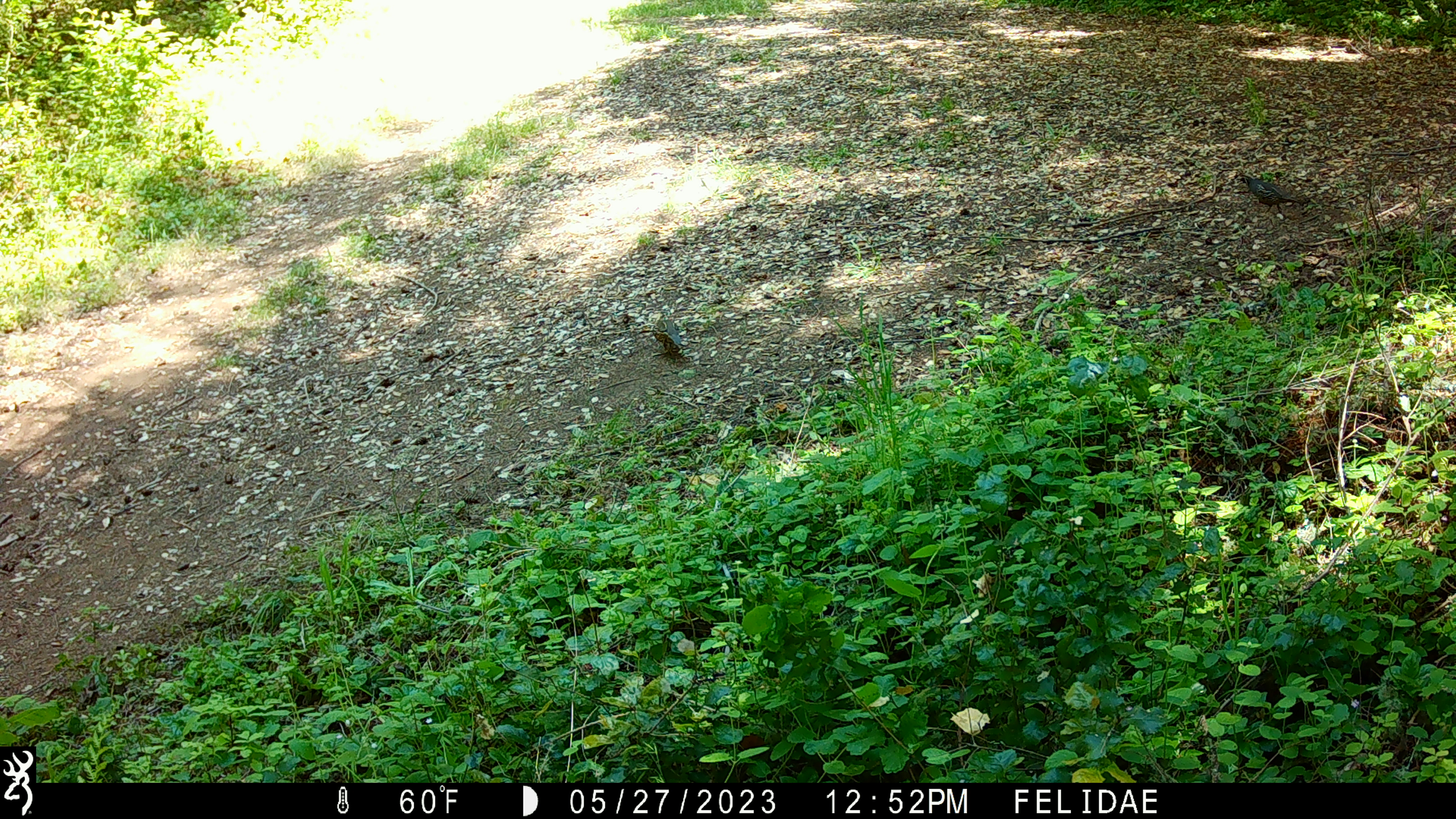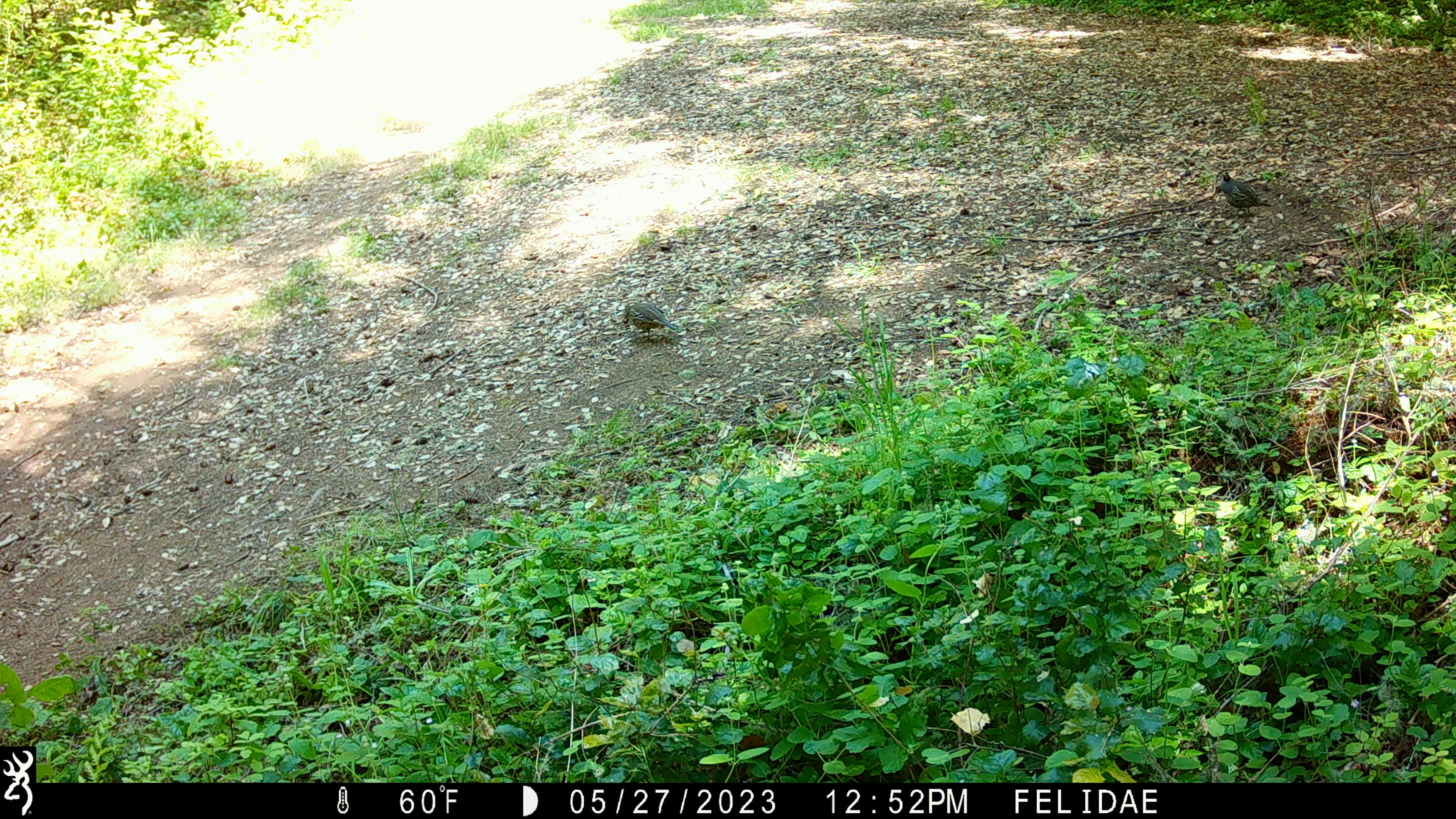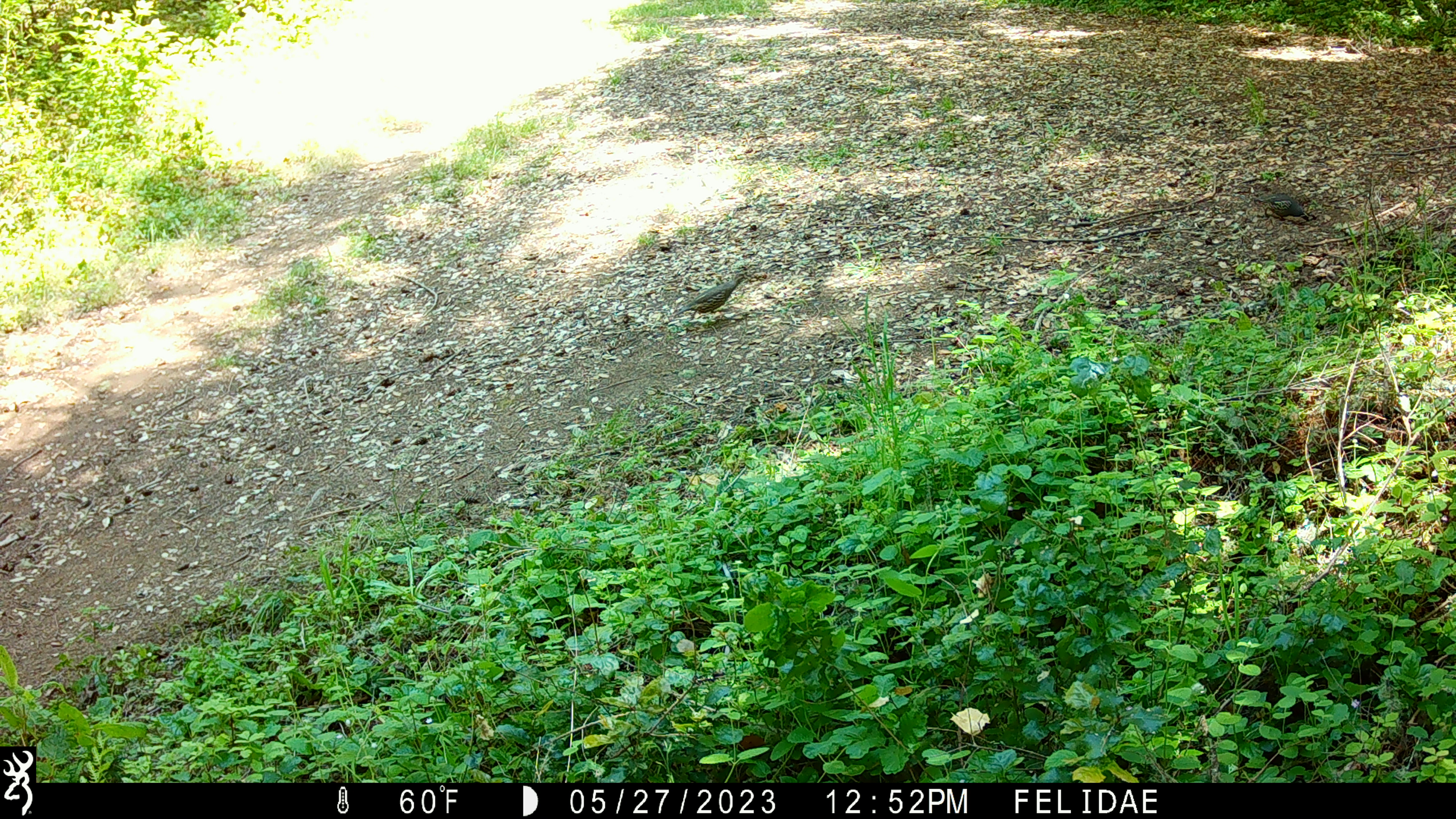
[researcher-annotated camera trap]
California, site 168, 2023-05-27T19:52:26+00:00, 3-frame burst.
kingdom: Animalia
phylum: Chordata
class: Aves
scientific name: Aves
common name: bird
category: unknown bird